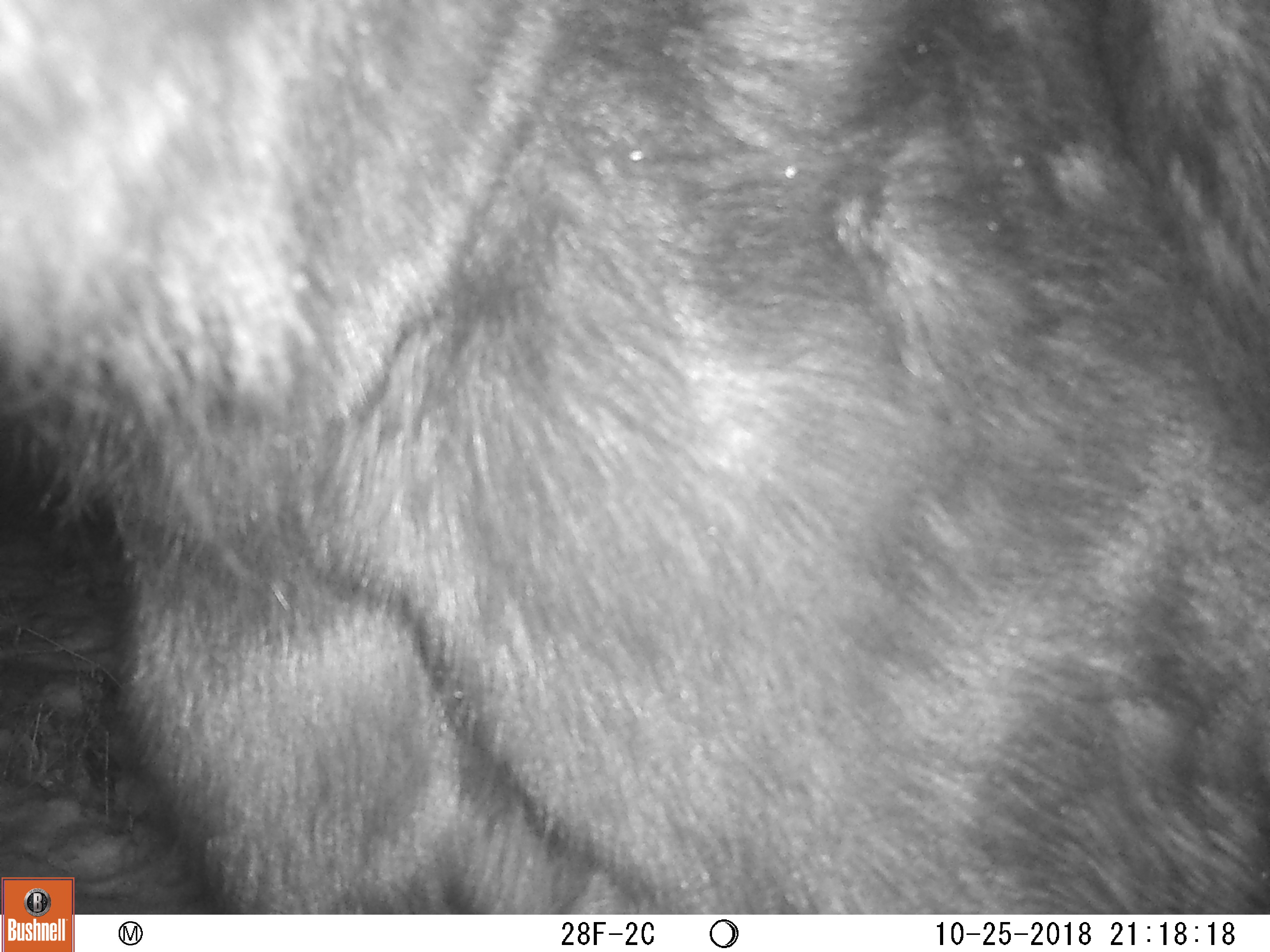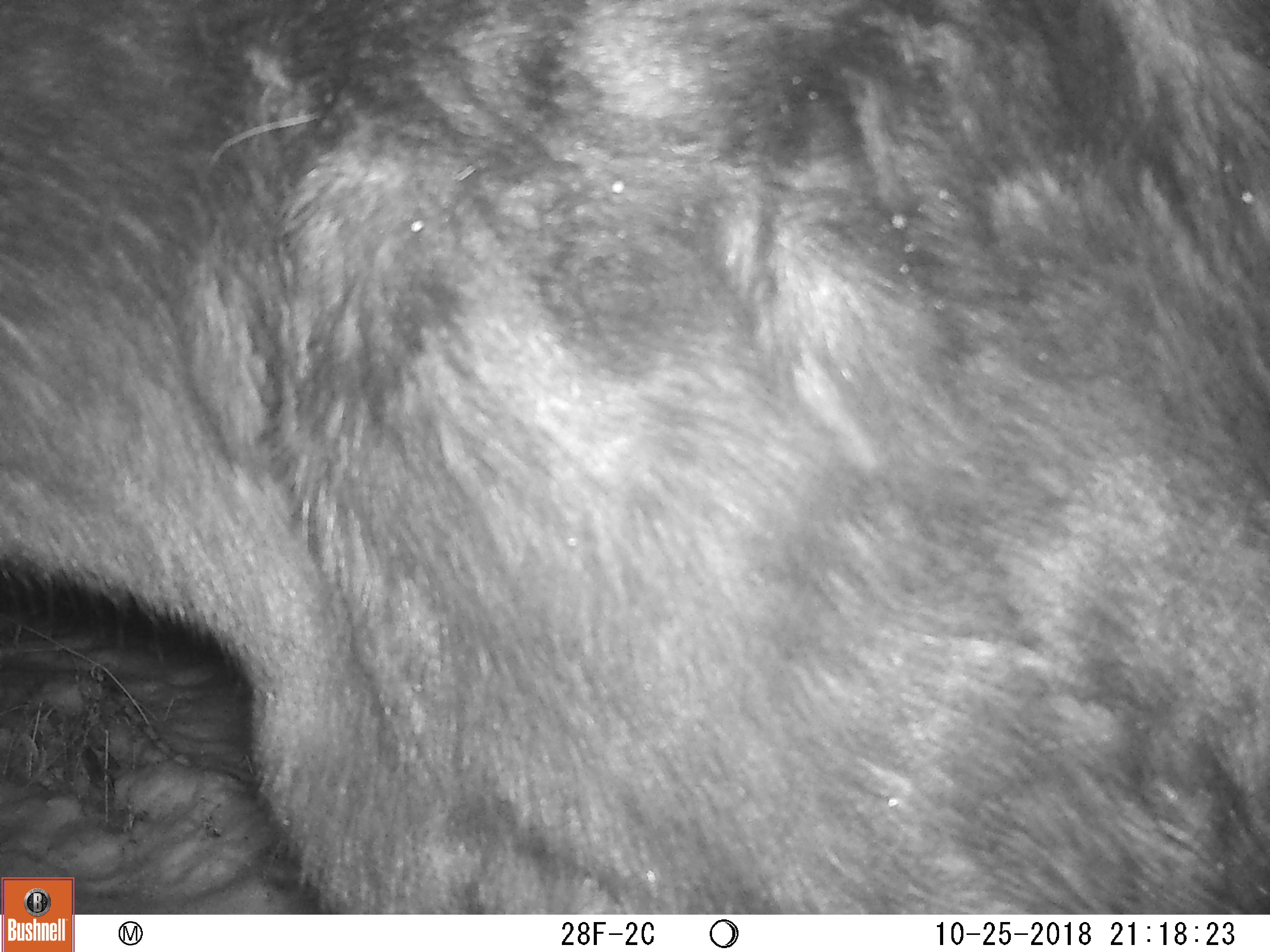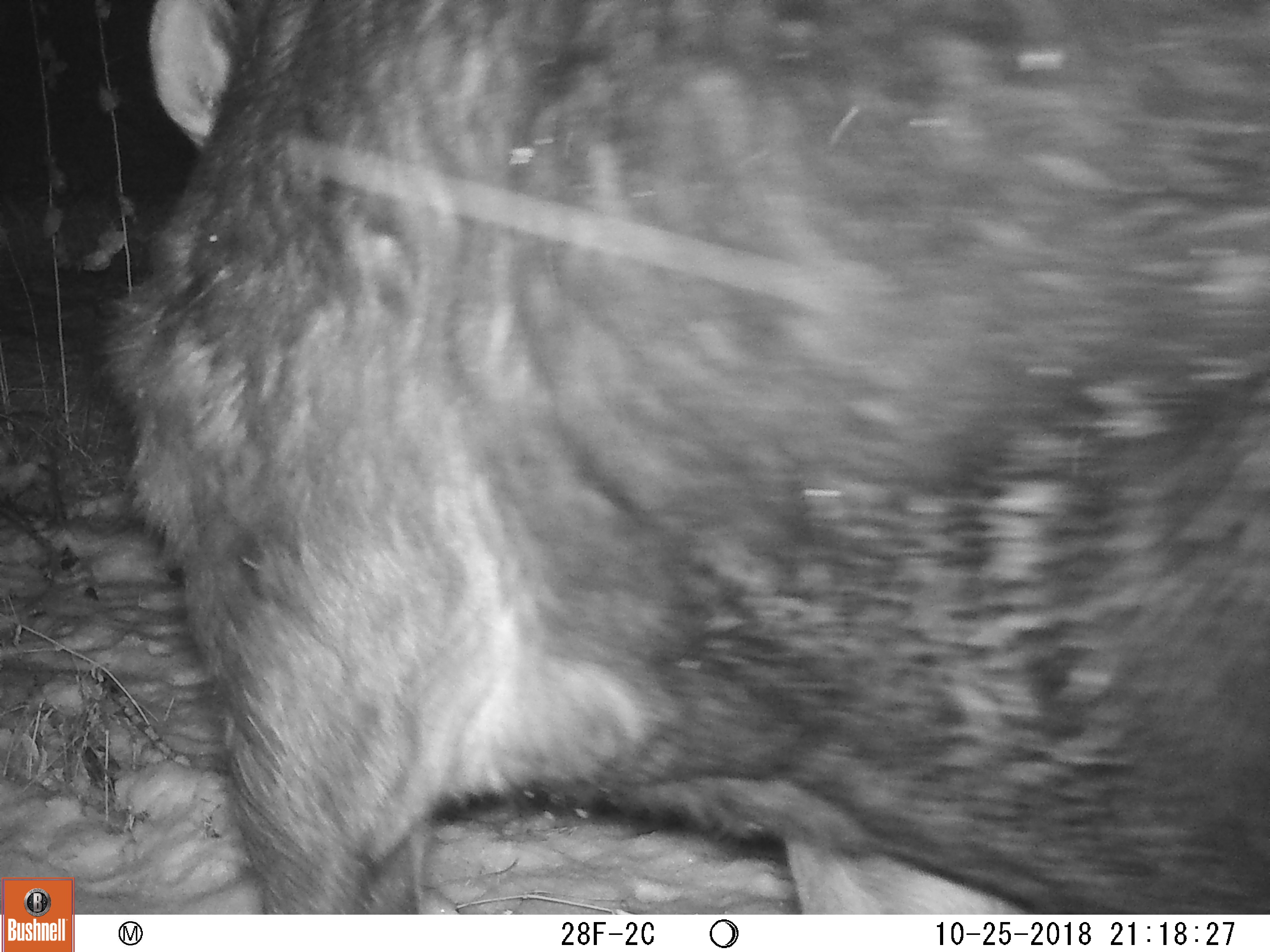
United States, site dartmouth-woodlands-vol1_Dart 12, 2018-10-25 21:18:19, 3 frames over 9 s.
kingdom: Animalia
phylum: Chordata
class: Mammalia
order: Artiodactyla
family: Cervidae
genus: Alces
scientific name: Alces alces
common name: moose